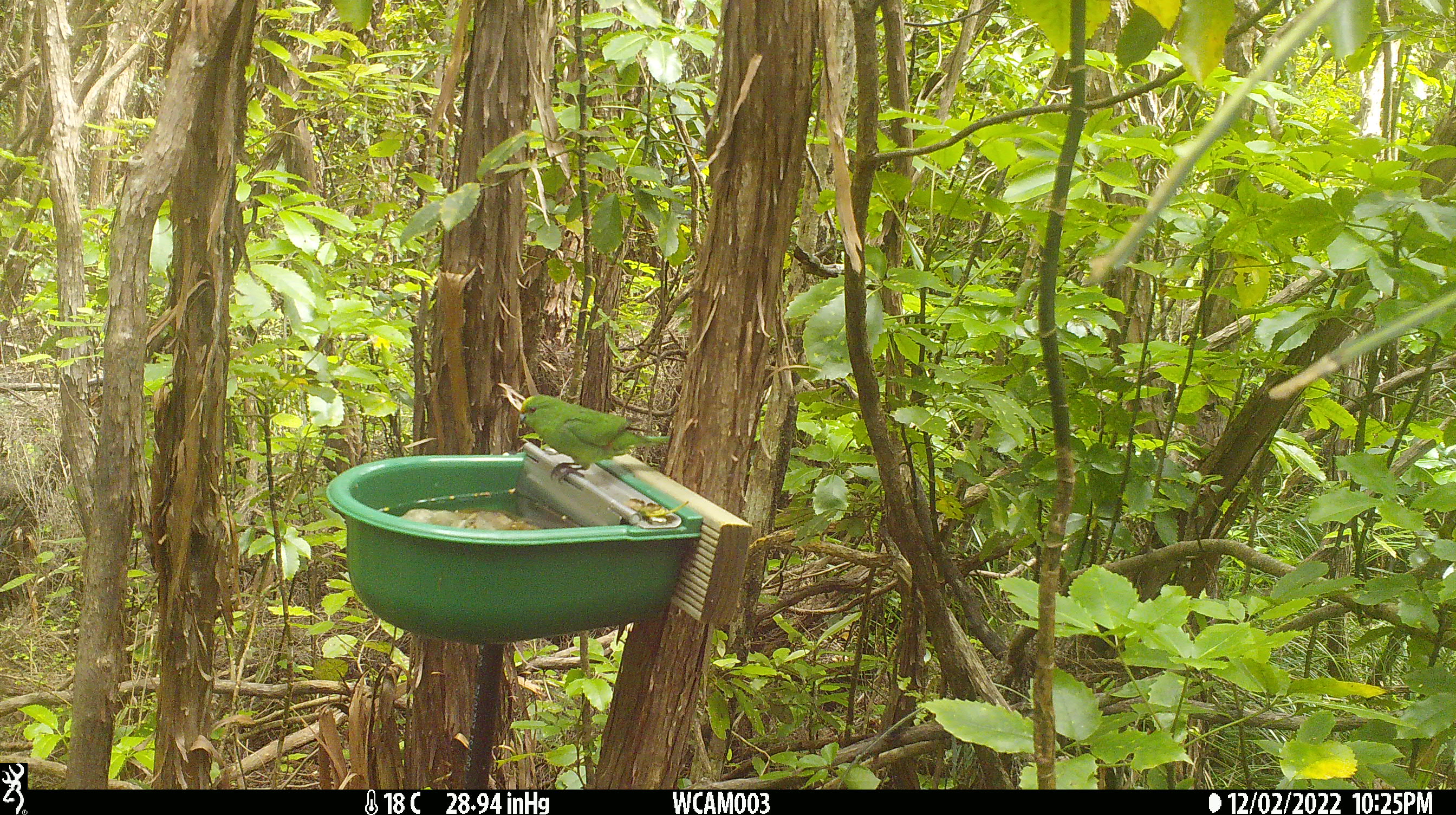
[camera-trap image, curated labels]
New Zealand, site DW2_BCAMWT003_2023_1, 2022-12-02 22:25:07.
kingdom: Animalia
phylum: Chordata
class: Aves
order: Psittaciformes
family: Psittaculidae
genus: Cyanoramphus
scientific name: Cyanoramphus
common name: parakeet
Parakeet (Cyanoramphus).